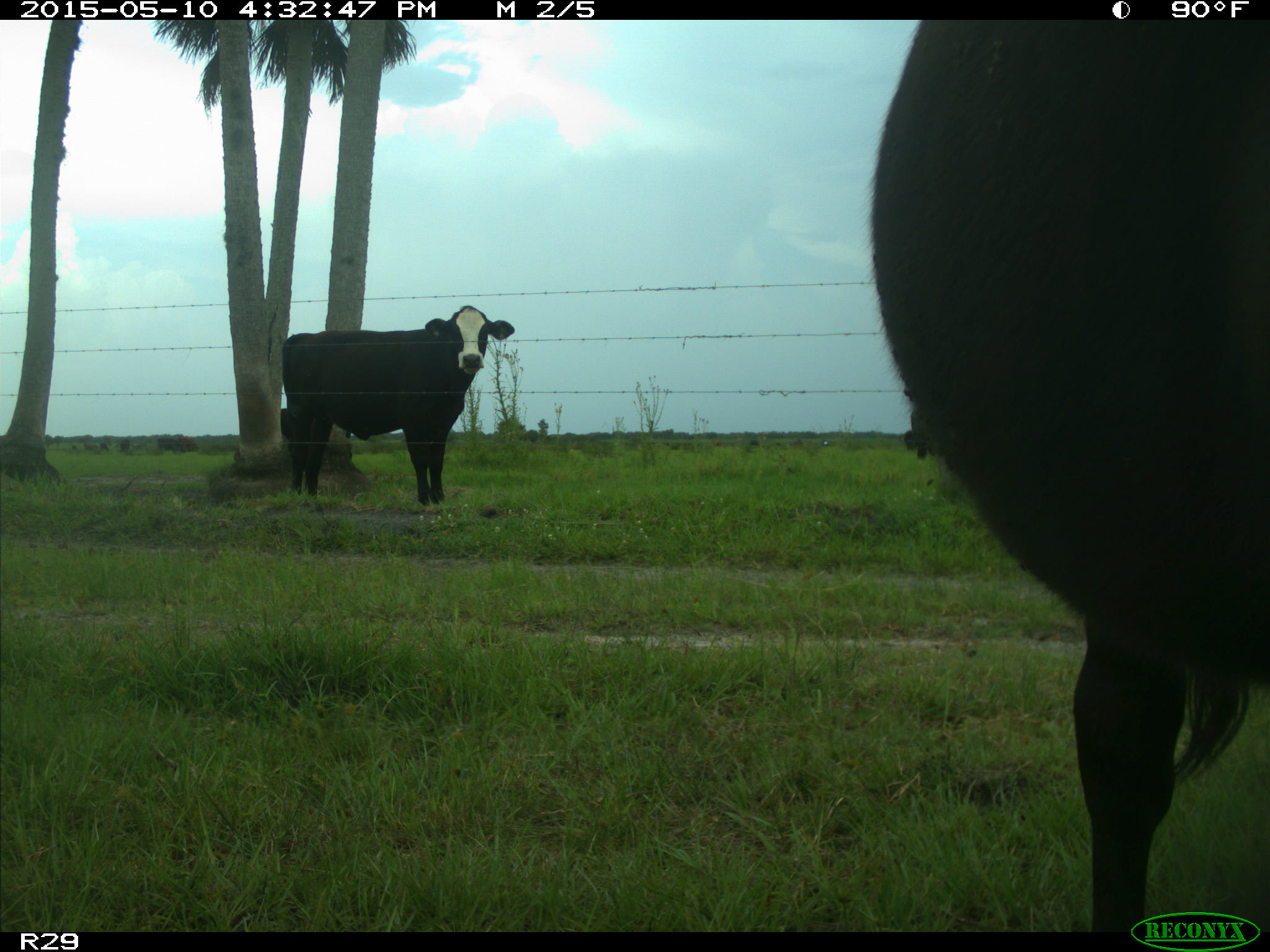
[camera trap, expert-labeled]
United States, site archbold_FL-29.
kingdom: Animalia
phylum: Chordata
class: Mammalia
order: Artiodactyla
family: Bovidae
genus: Bos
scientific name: Bos taurus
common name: domestic cow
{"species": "Bos taurus (domestic cow)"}